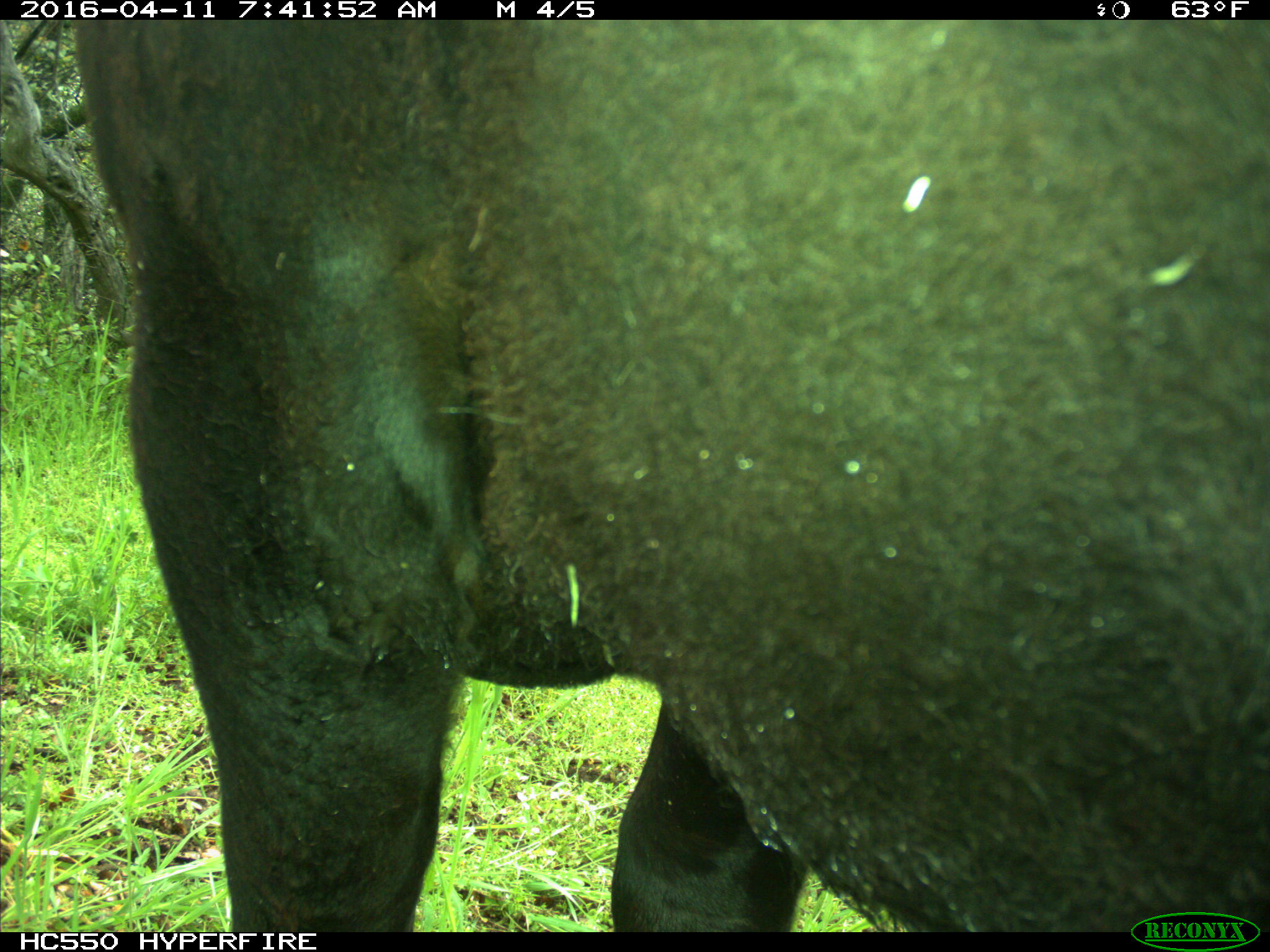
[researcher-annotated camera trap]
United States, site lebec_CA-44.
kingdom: Animalia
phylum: Chordata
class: Mammalia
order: Artiodactyla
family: Bovidae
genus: Bos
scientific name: Bos taurus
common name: domestic cow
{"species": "Bos taurus (domestic cow)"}